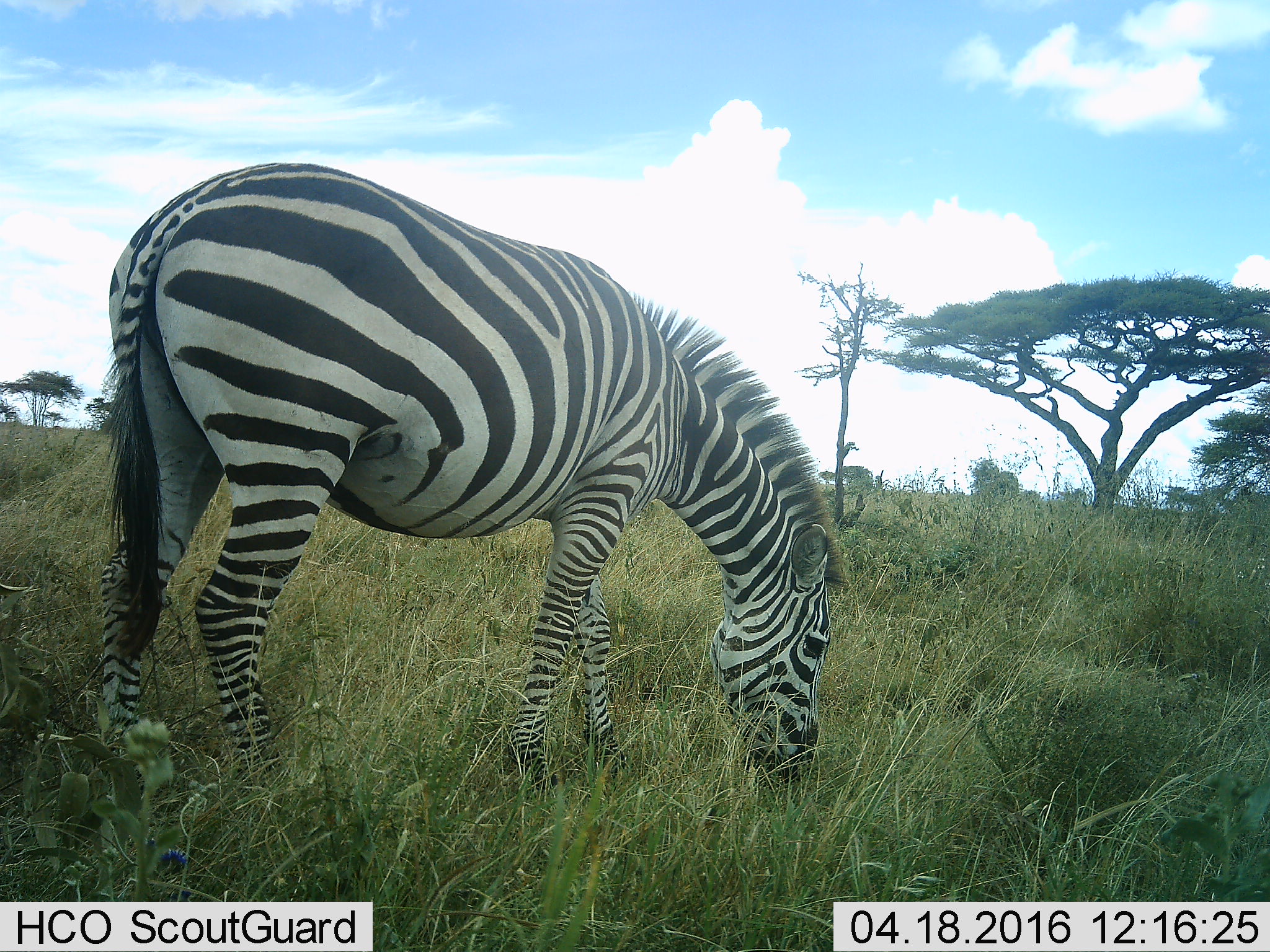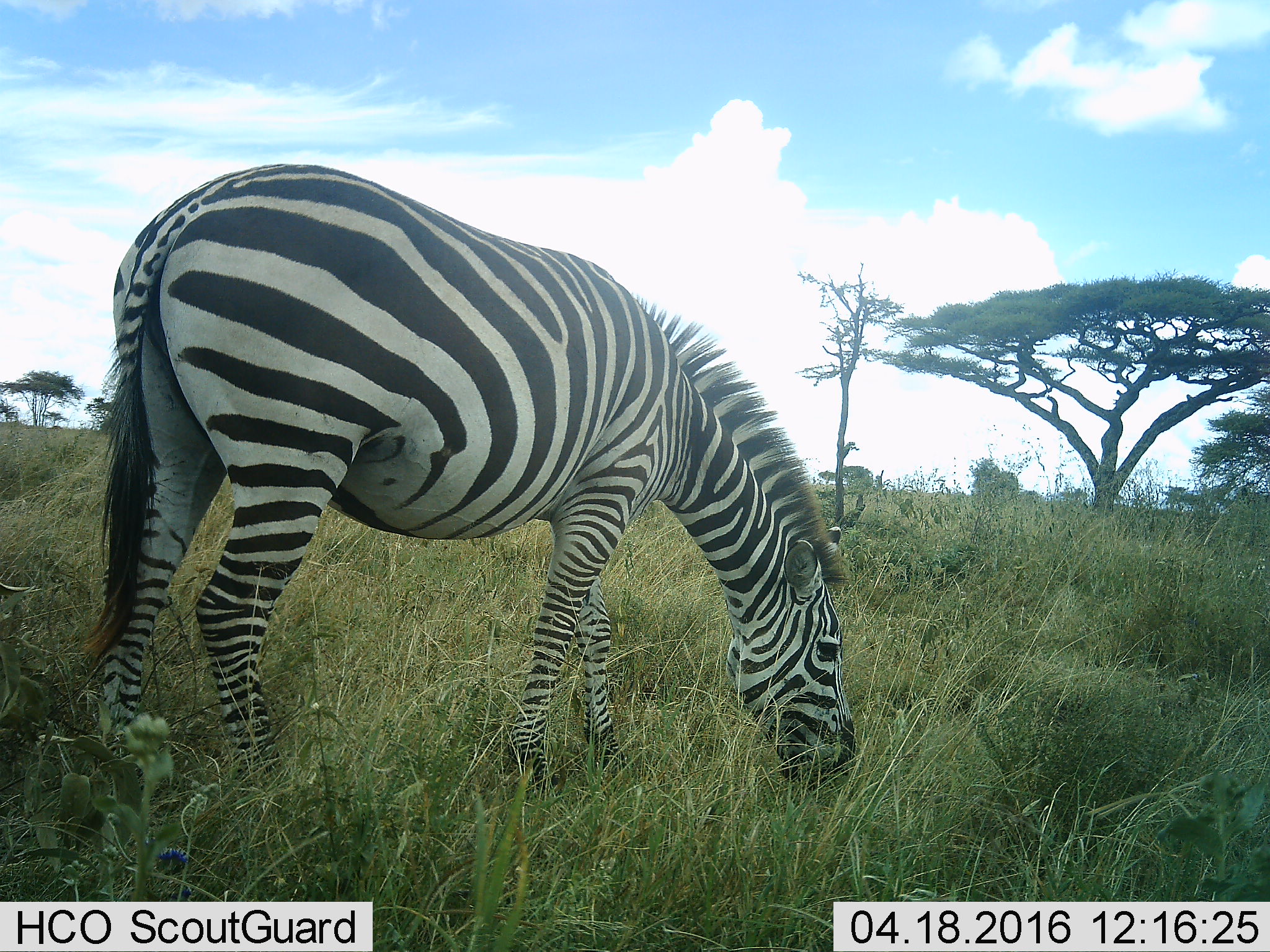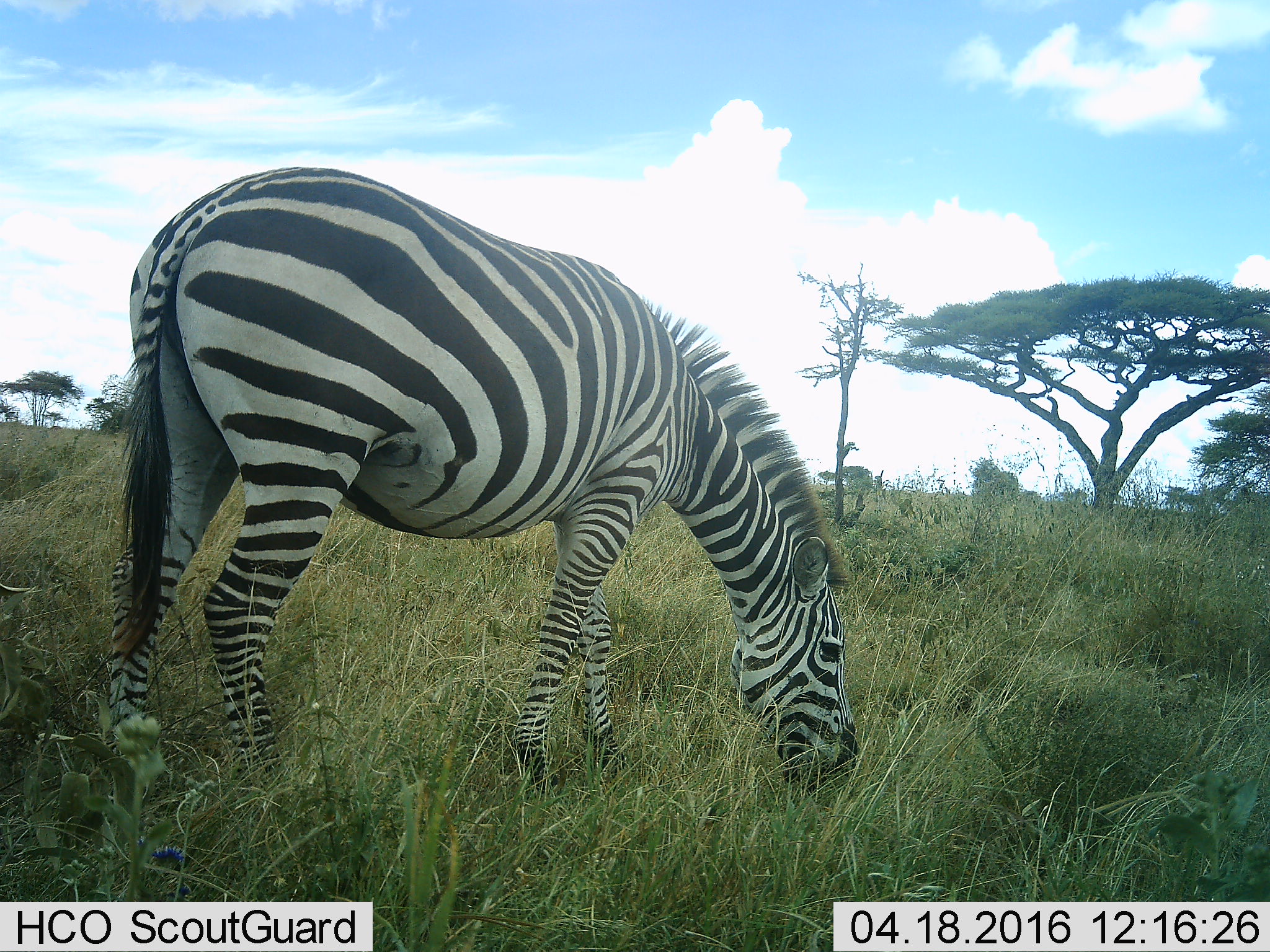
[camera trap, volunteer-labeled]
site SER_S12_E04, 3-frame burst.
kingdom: Animalia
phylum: Chordata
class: Mammalia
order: Perissodactyla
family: Equidae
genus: Equus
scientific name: Equus quagga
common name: plains zebra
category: zebraplains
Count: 1.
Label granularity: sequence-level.